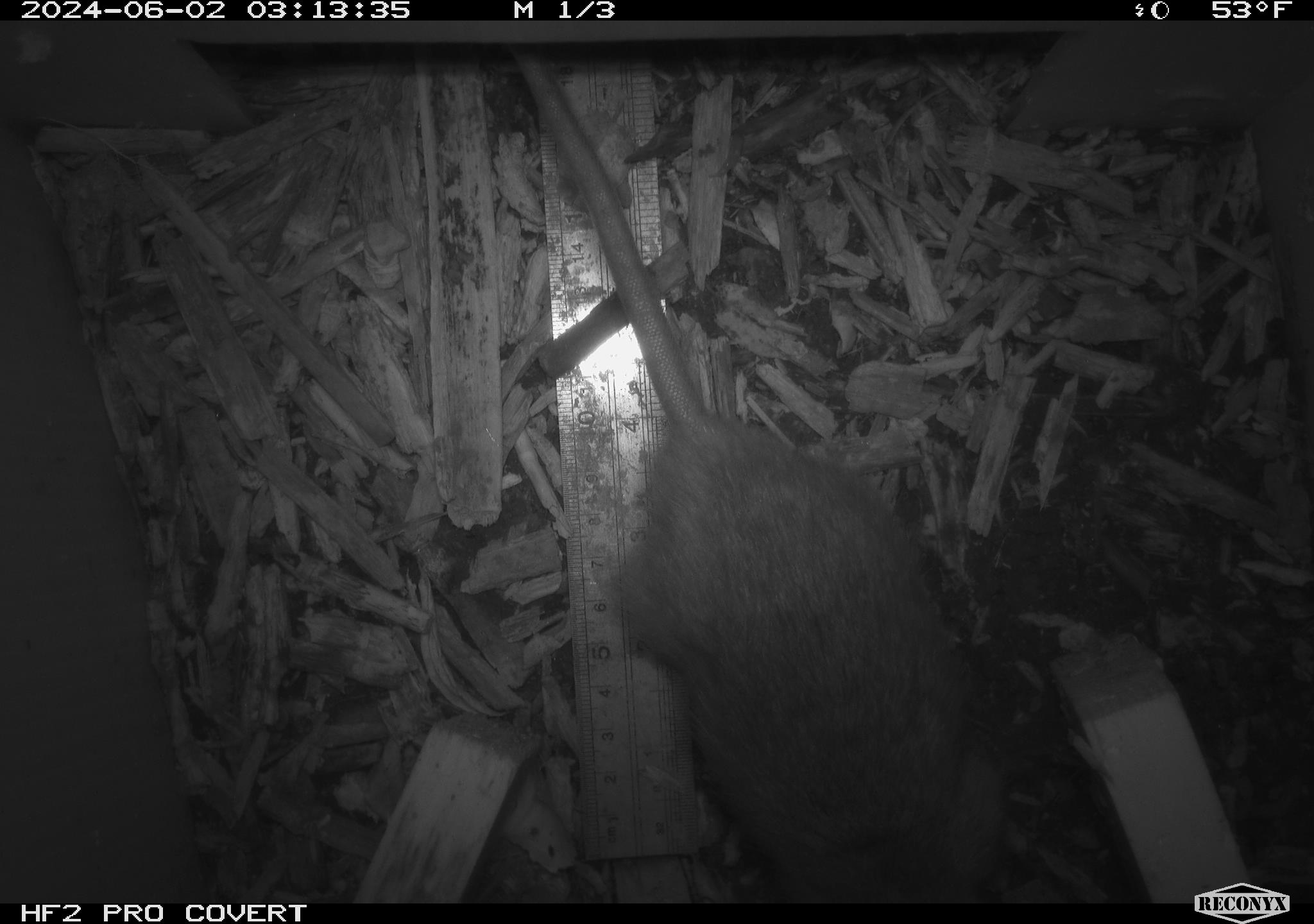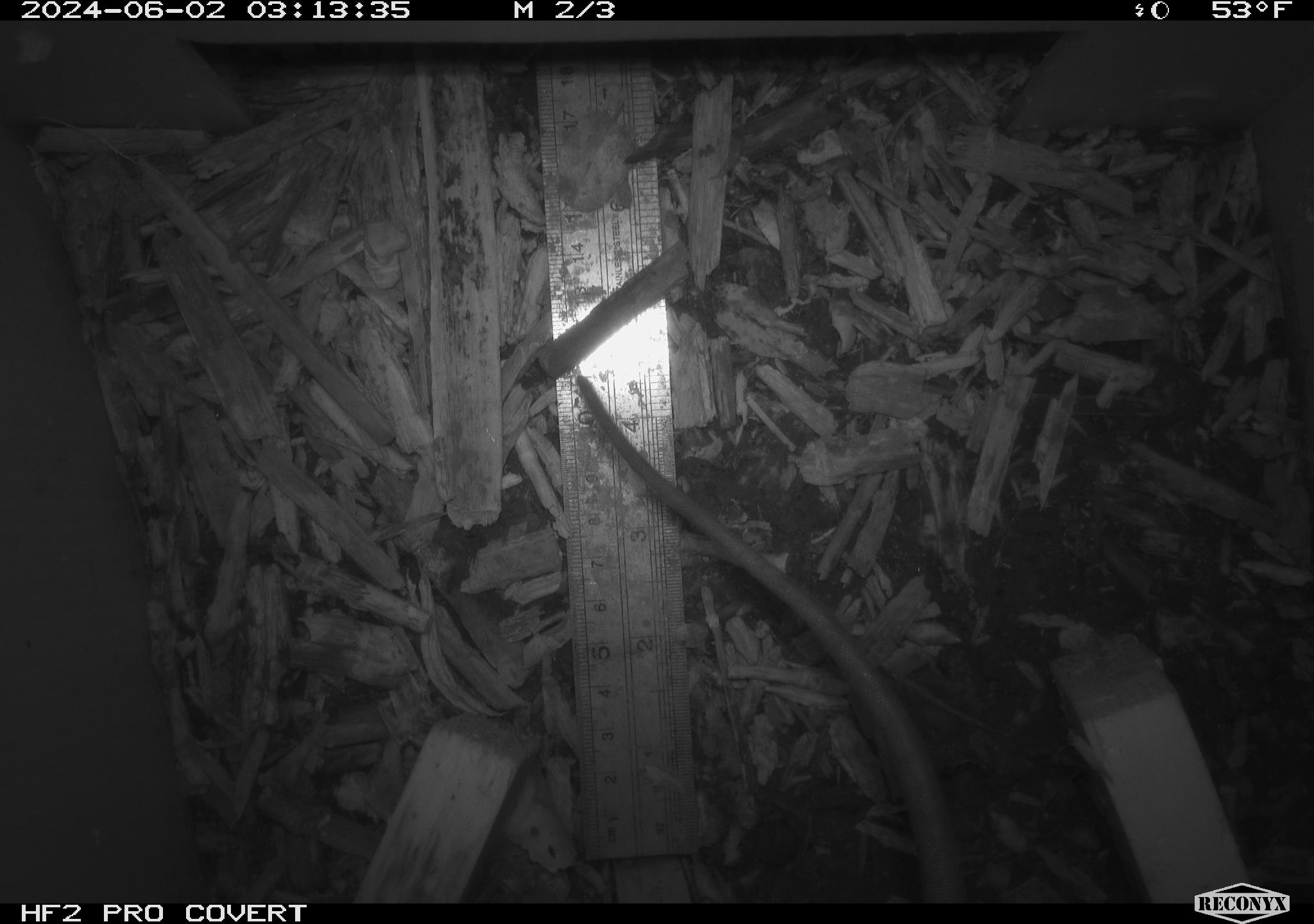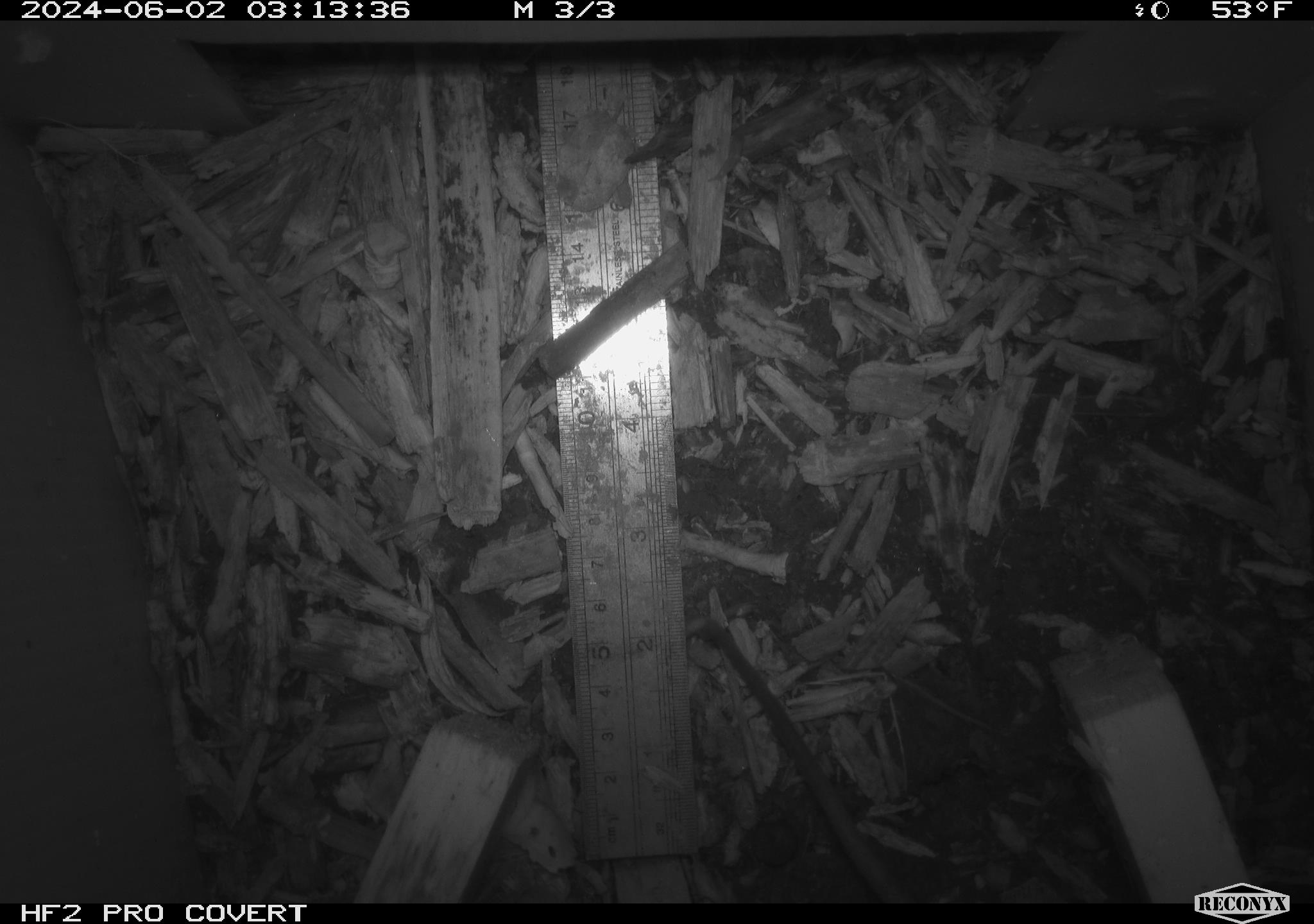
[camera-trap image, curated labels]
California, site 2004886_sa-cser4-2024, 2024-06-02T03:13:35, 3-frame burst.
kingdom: Animalia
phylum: Chordata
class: Mammalia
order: Rodentia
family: Muridae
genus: Rattus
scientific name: Rattus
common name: rat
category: rattus species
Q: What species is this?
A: Rattus species (rat) (Rattus).